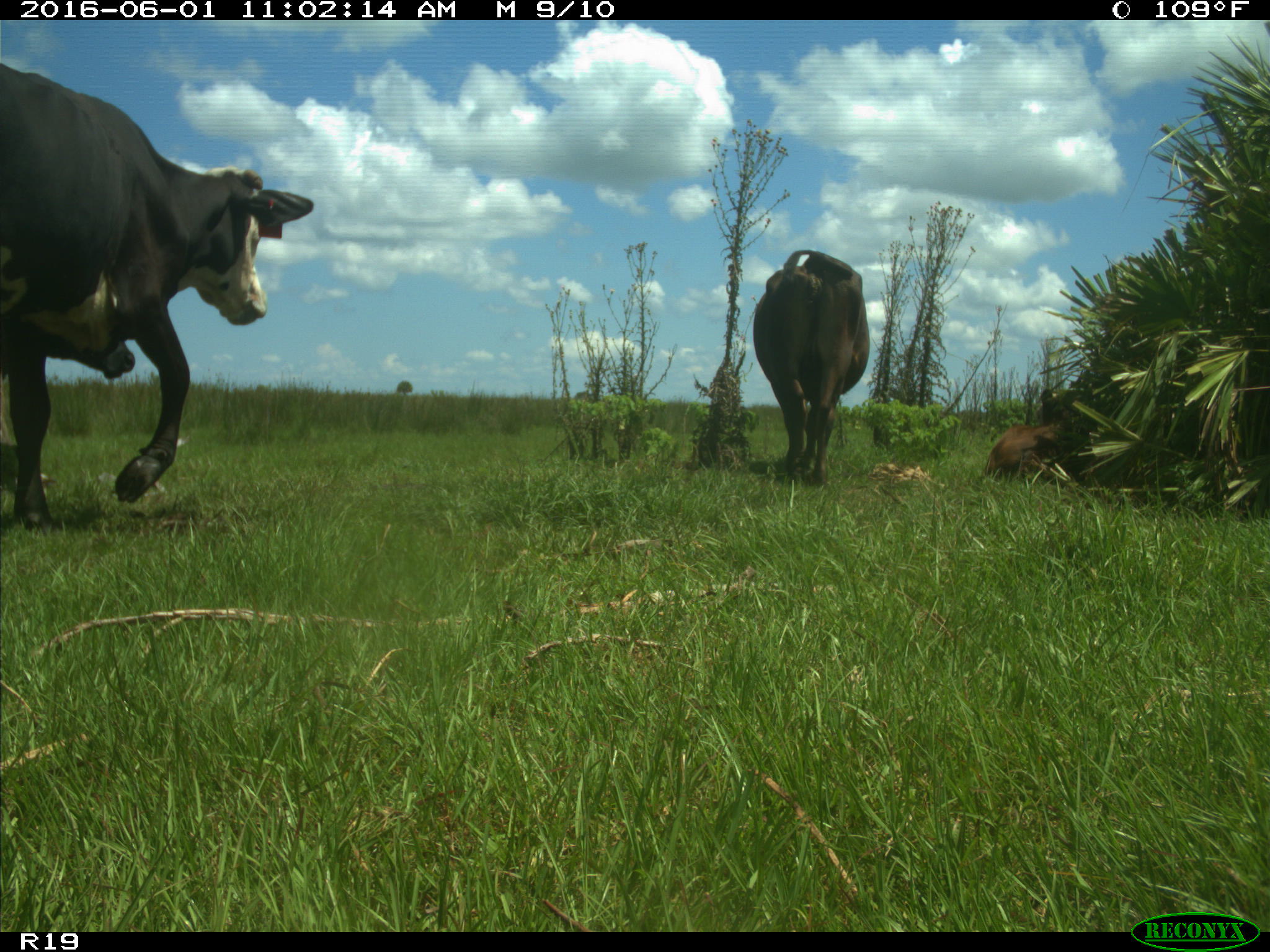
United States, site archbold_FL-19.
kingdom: Animalia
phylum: Chordata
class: Mammalia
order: Artiodactyla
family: Bovidae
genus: Bos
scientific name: Bos taurus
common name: domestic cow